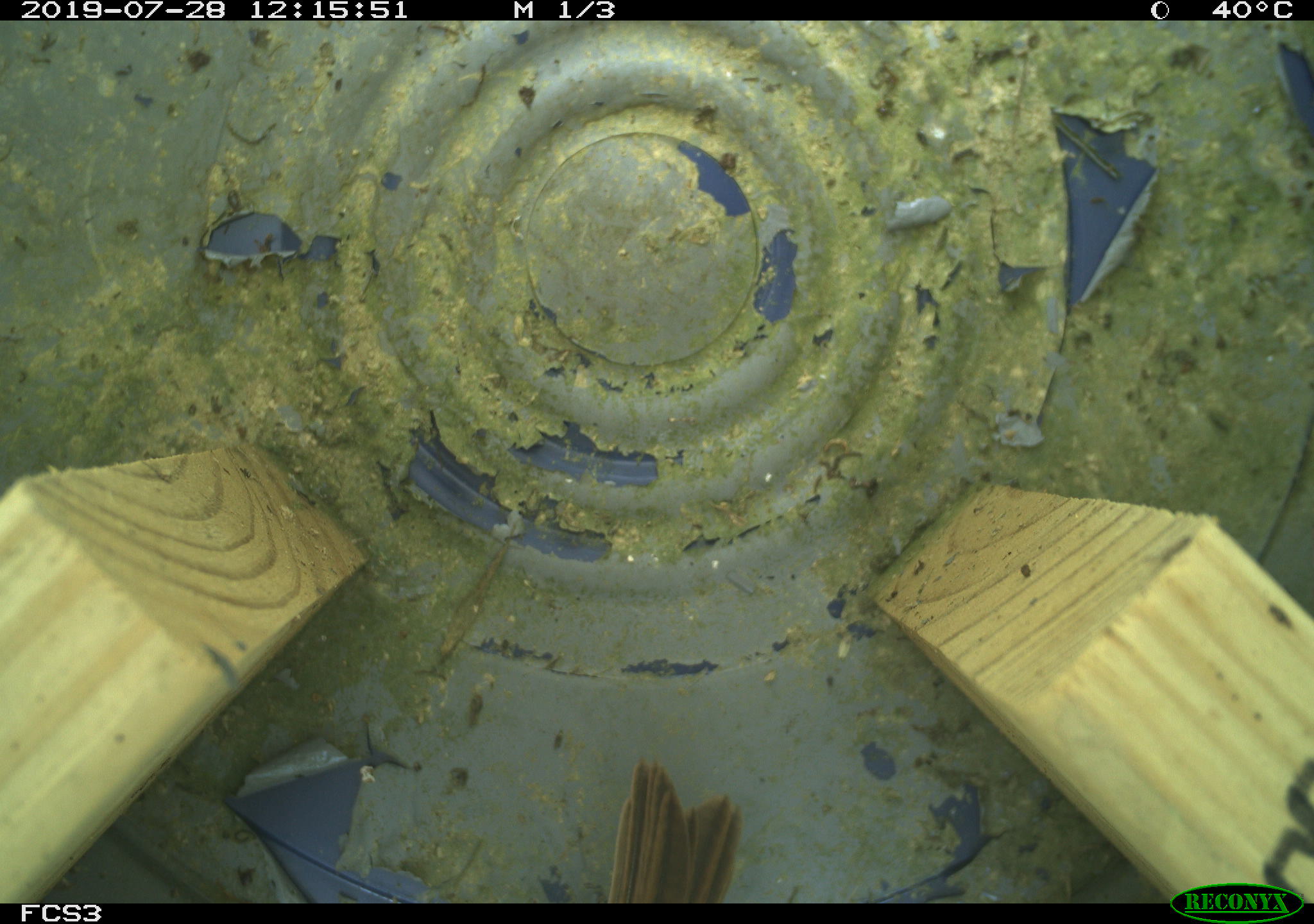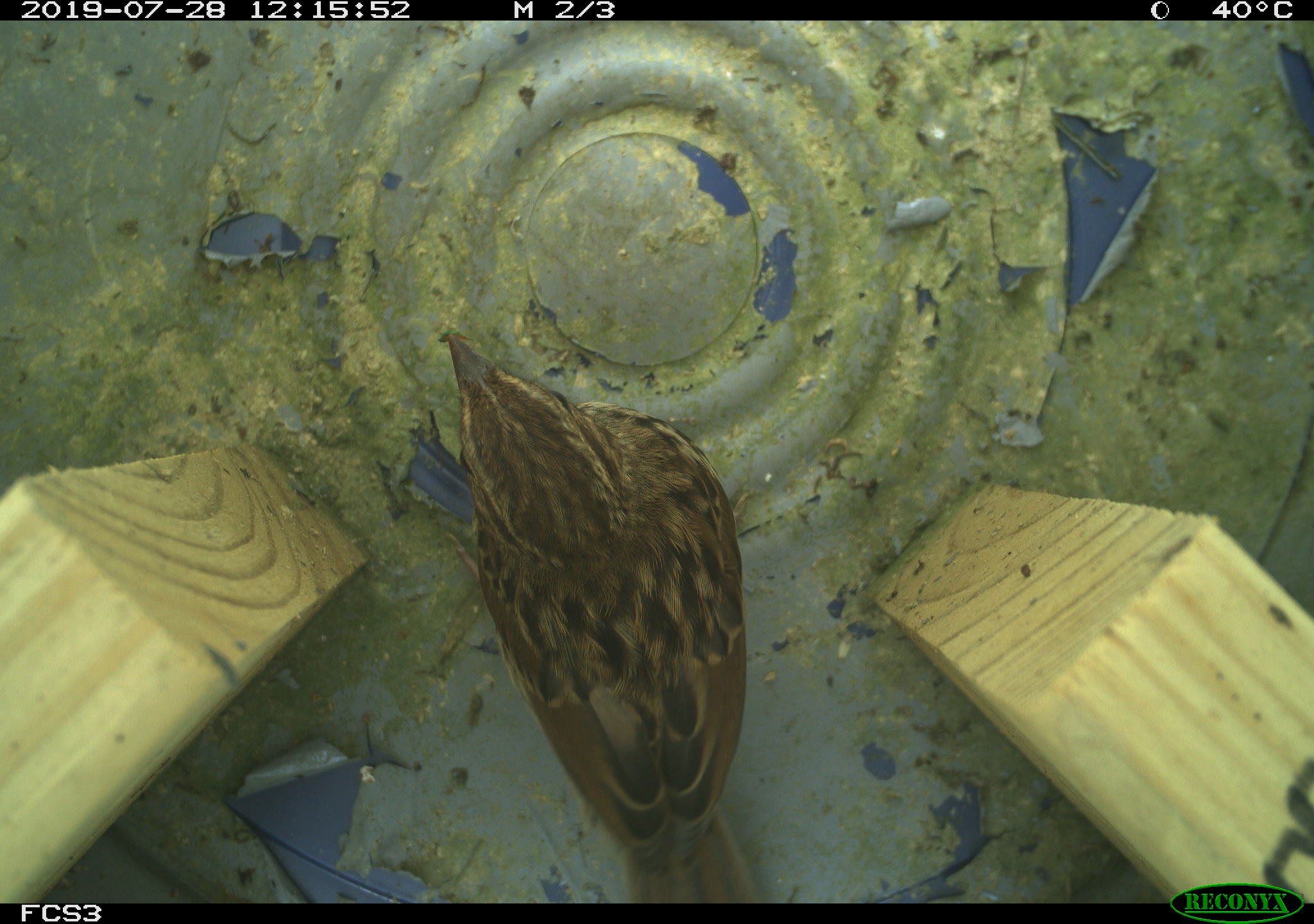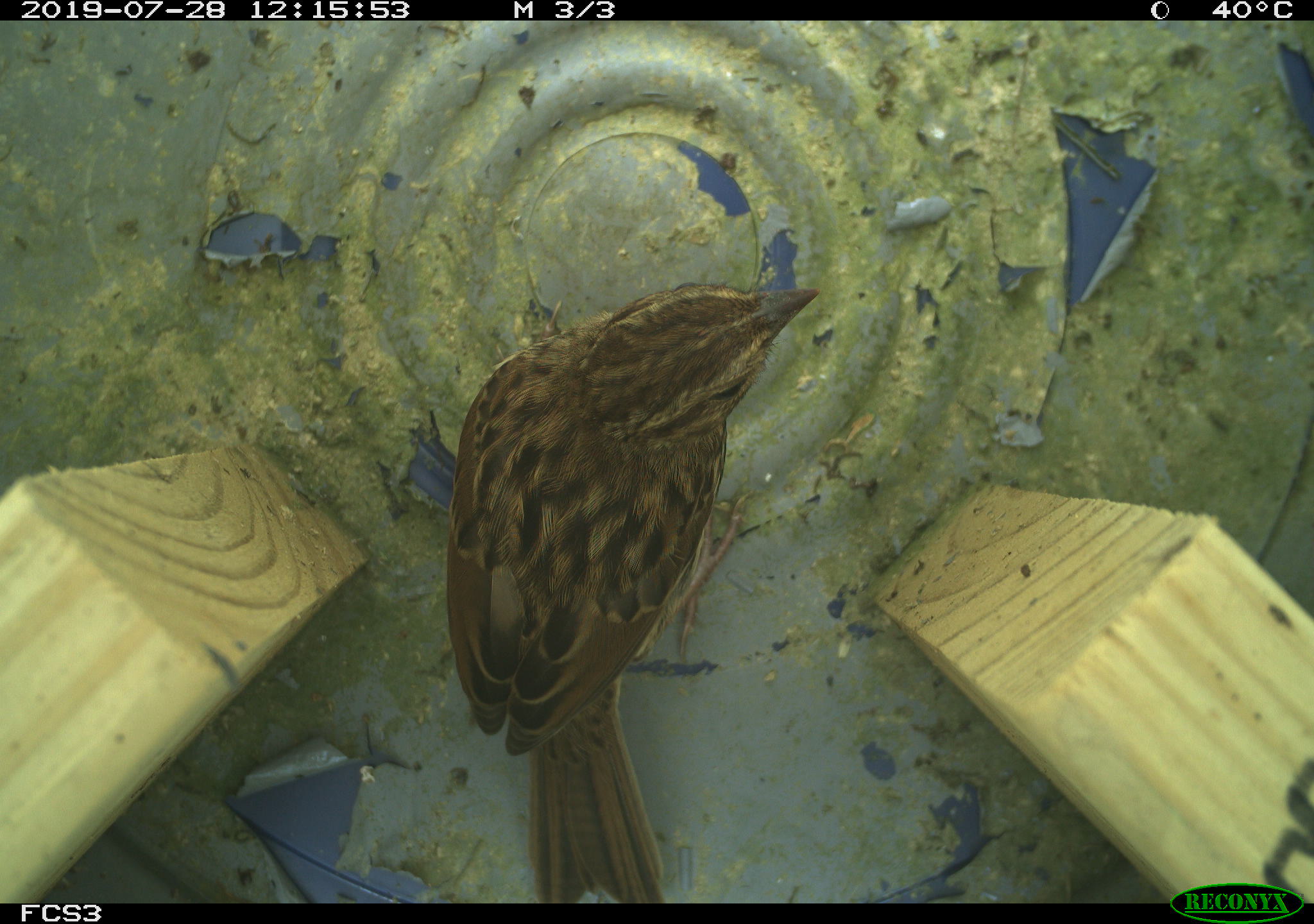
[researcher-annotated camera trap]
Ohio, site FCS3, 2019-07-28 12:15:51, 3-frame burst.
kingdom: Animalia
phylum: Chordata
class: Aves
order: Passeriformes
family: Passerellidae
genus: Melospiza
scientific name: Melospiza melodia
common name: song sparrow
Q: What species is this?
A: Song sparrow (Melospiza melodia).